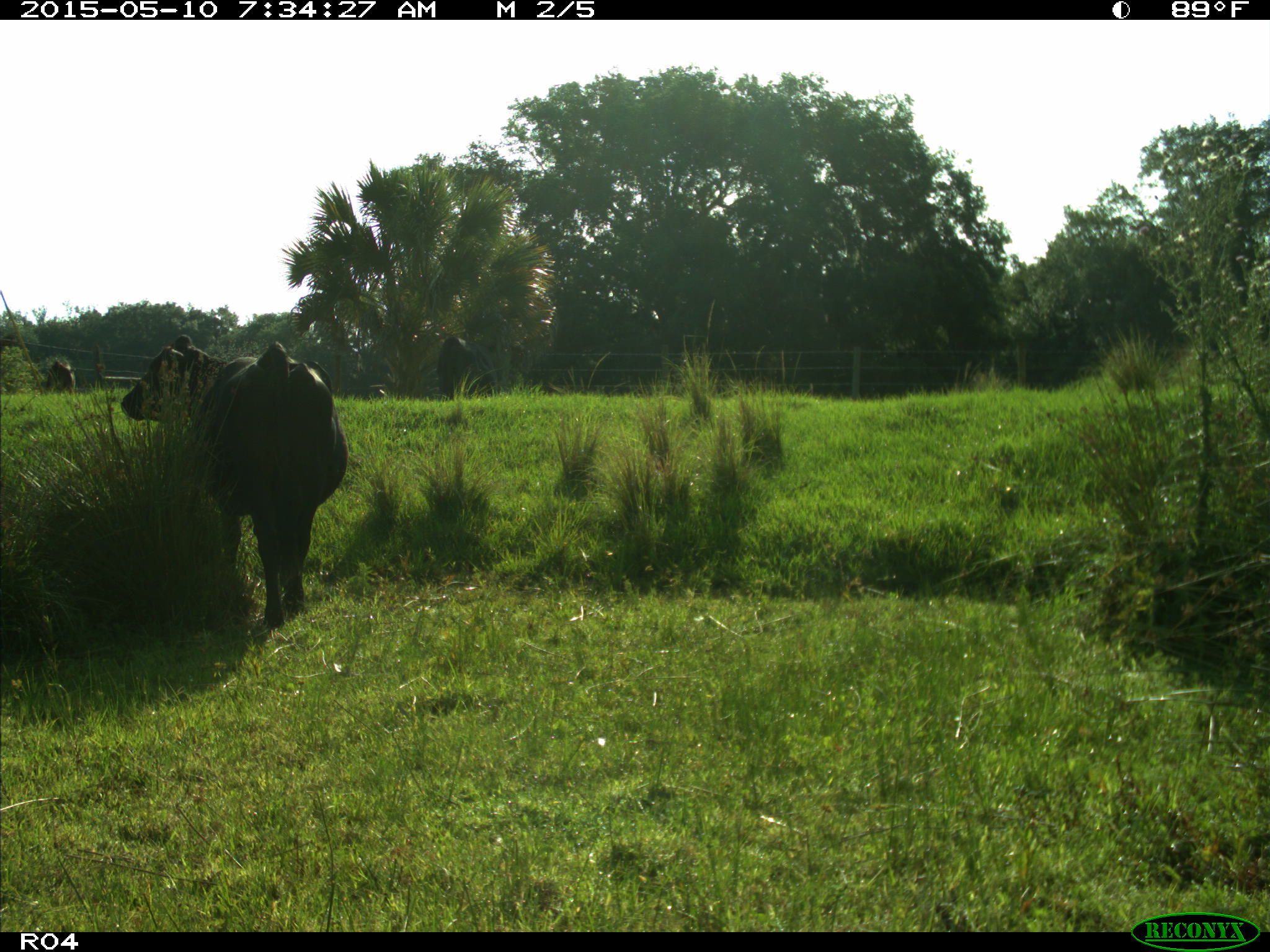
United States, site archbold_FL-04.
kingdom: Animalia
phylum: Chordata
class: Mammalia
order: Artiodactyla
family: Bovidae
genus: Bos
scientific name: Bos taurus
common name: domestic cow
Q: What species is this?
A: Bos taurus (domestic cow).